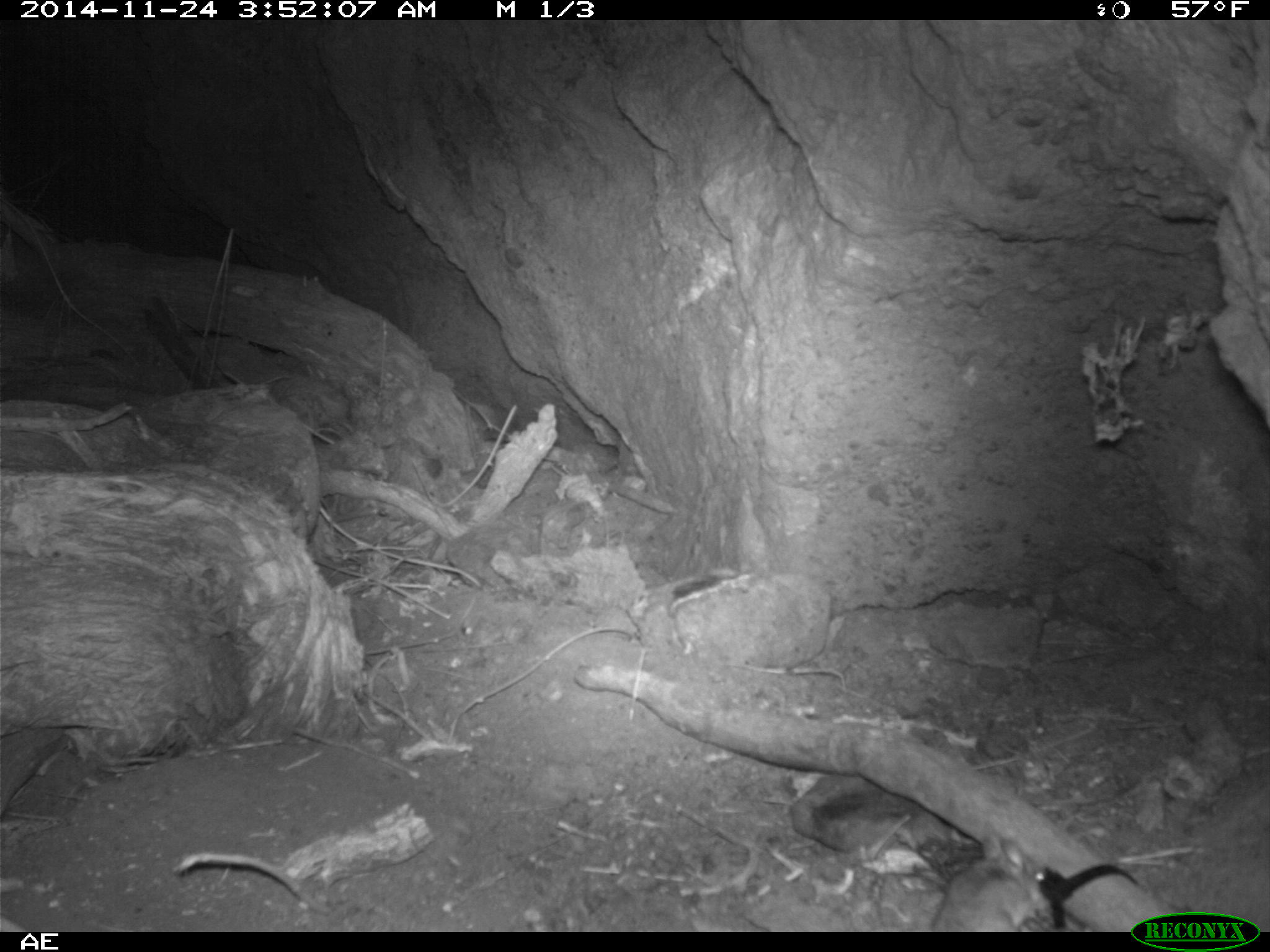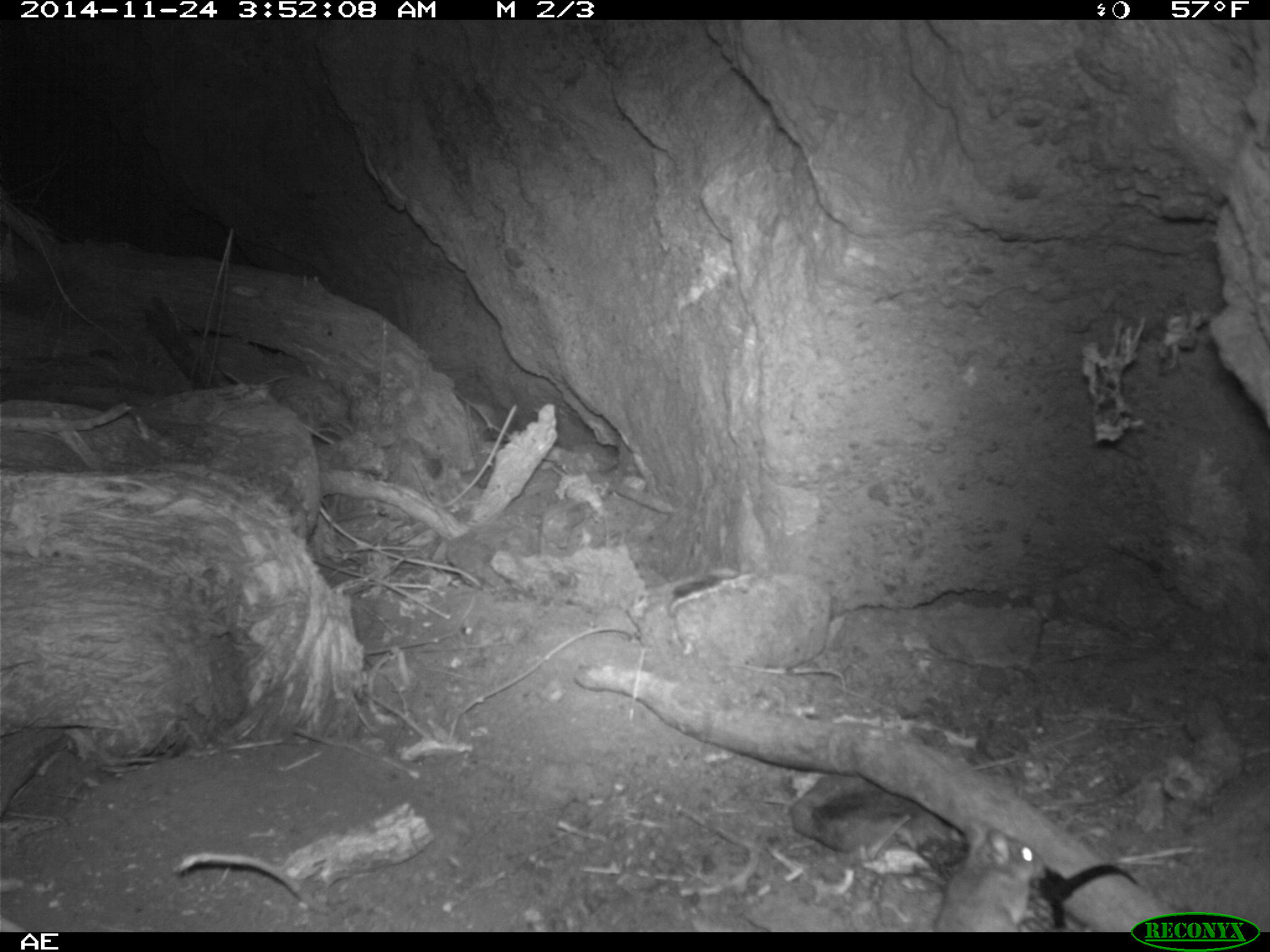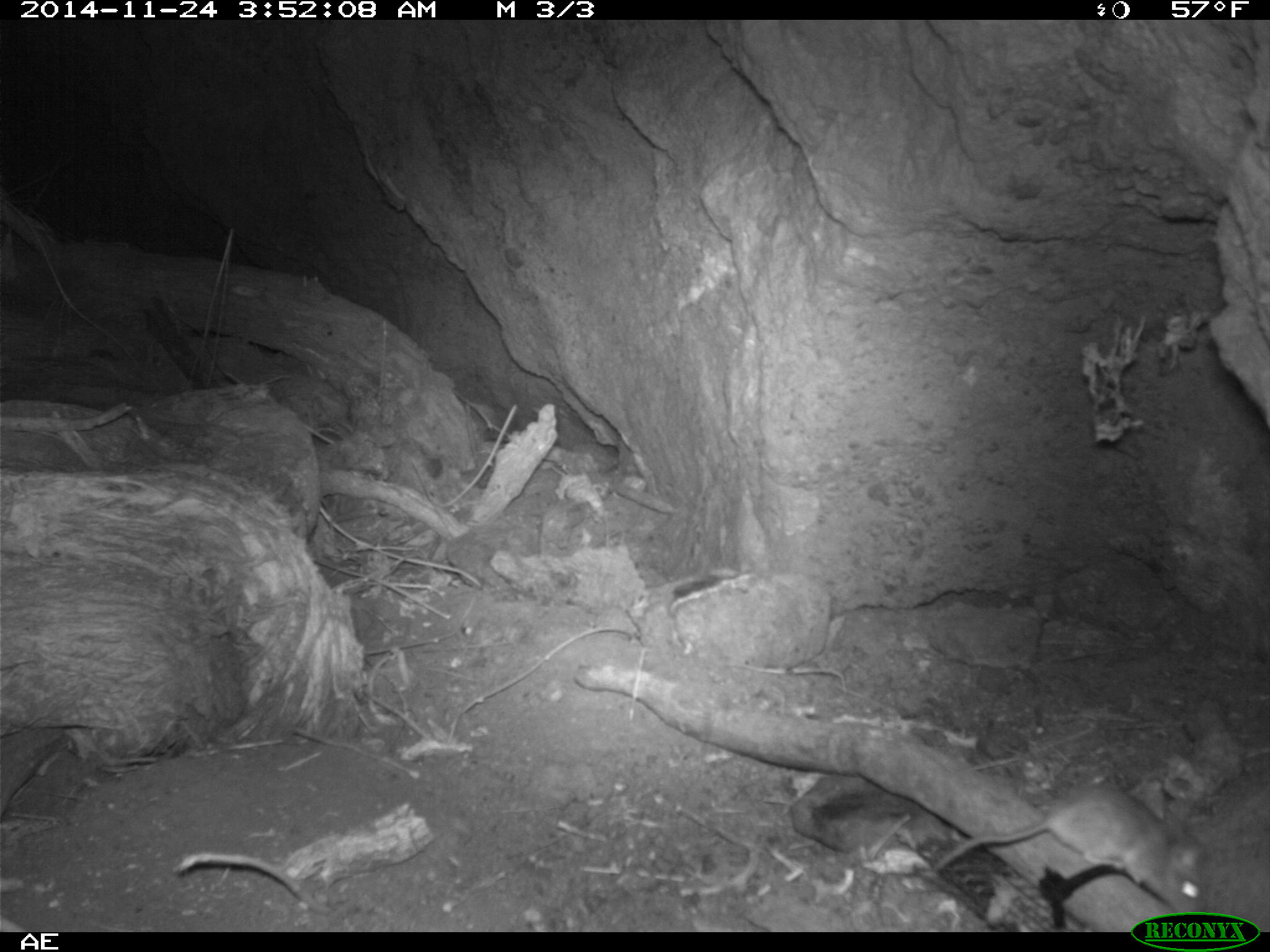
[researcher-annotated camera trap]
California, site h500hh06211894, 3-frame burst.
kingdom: Animalia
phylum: Chordata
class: Mammalia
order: Rodentia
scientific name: Rodentia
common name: rodent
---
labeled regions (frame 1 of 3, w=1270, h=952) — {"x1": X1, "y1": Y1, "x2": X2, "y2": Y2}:
rodent: {"x1": 931, "y1": 822, "x2": 1045, "y2": 932}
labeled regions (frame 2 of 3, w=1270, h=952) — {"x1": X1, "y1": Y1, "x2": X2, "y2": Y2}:
rodent: {"x1": 928, "y1": 819, "x2": 1049, "y2": 930}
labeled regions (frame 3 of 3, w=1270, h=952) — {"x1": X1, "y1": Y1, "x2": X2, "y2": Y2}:
rodent: {"x1": 935, "y1": 783, "x2": 1204, "y2": 910}